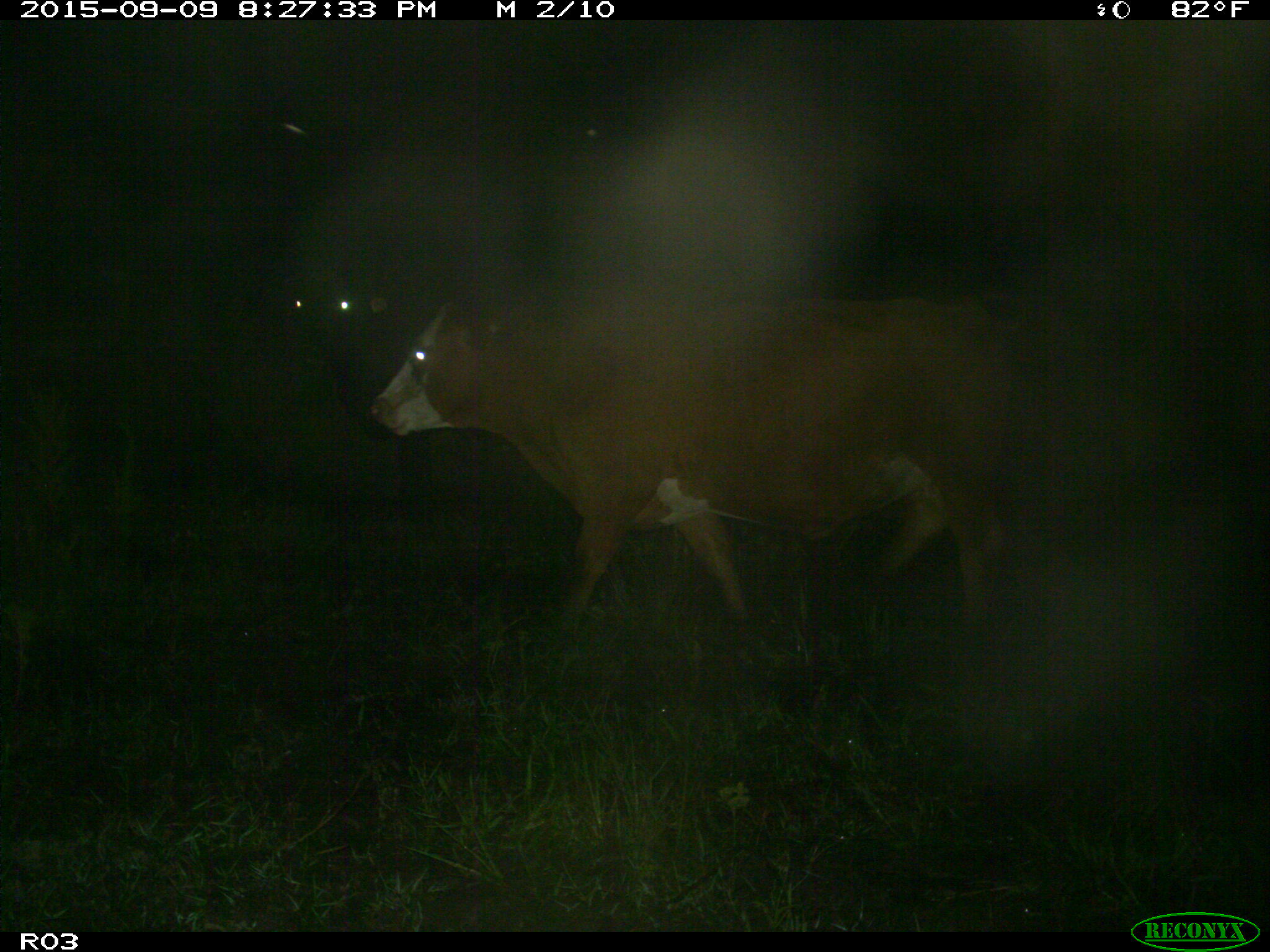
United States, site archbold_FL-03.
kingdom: Animalia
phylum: Chordata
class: Mammalia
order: Artiodactyla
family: Bovidae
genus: Bos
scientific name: Bos taurus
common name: domestic cow